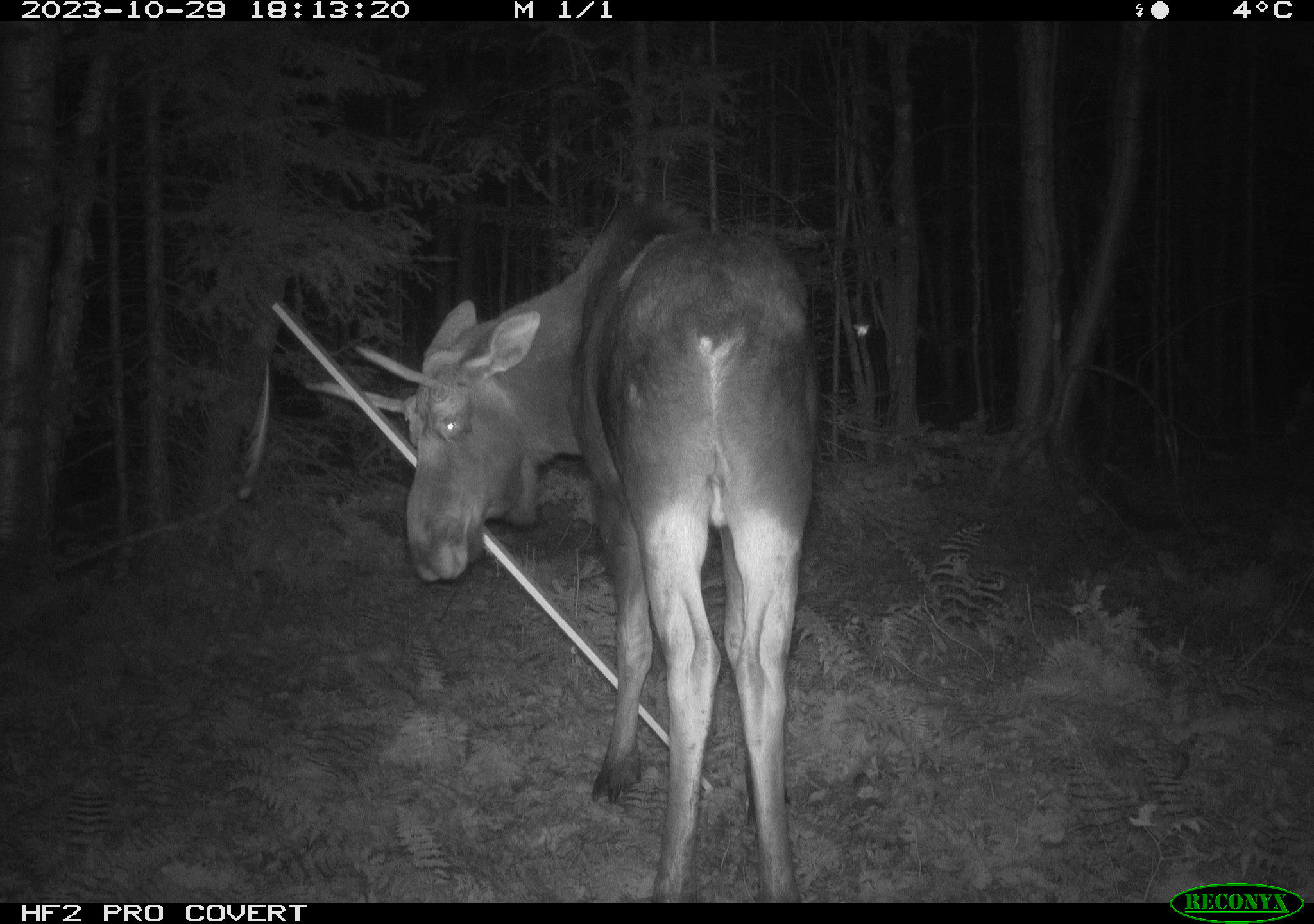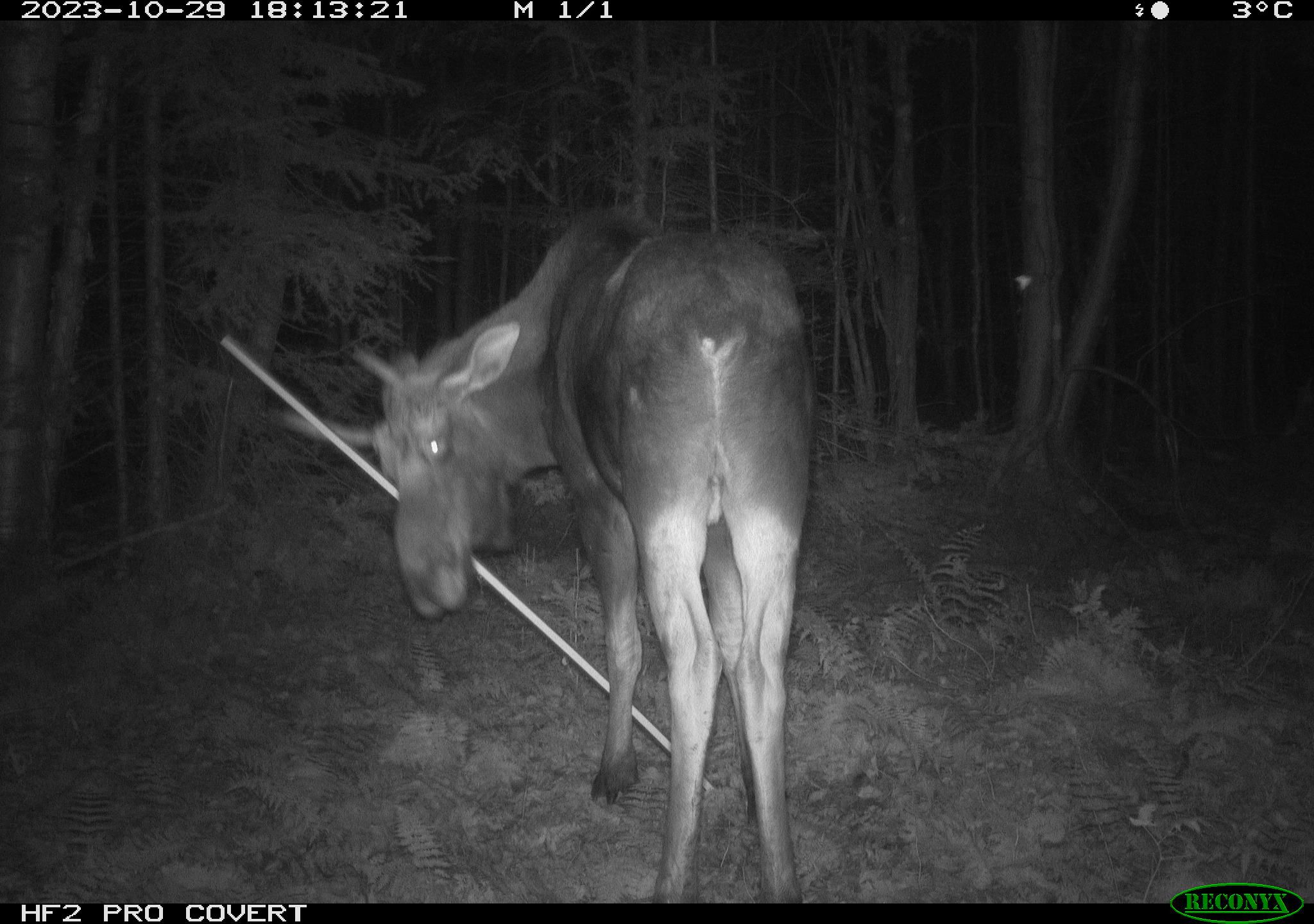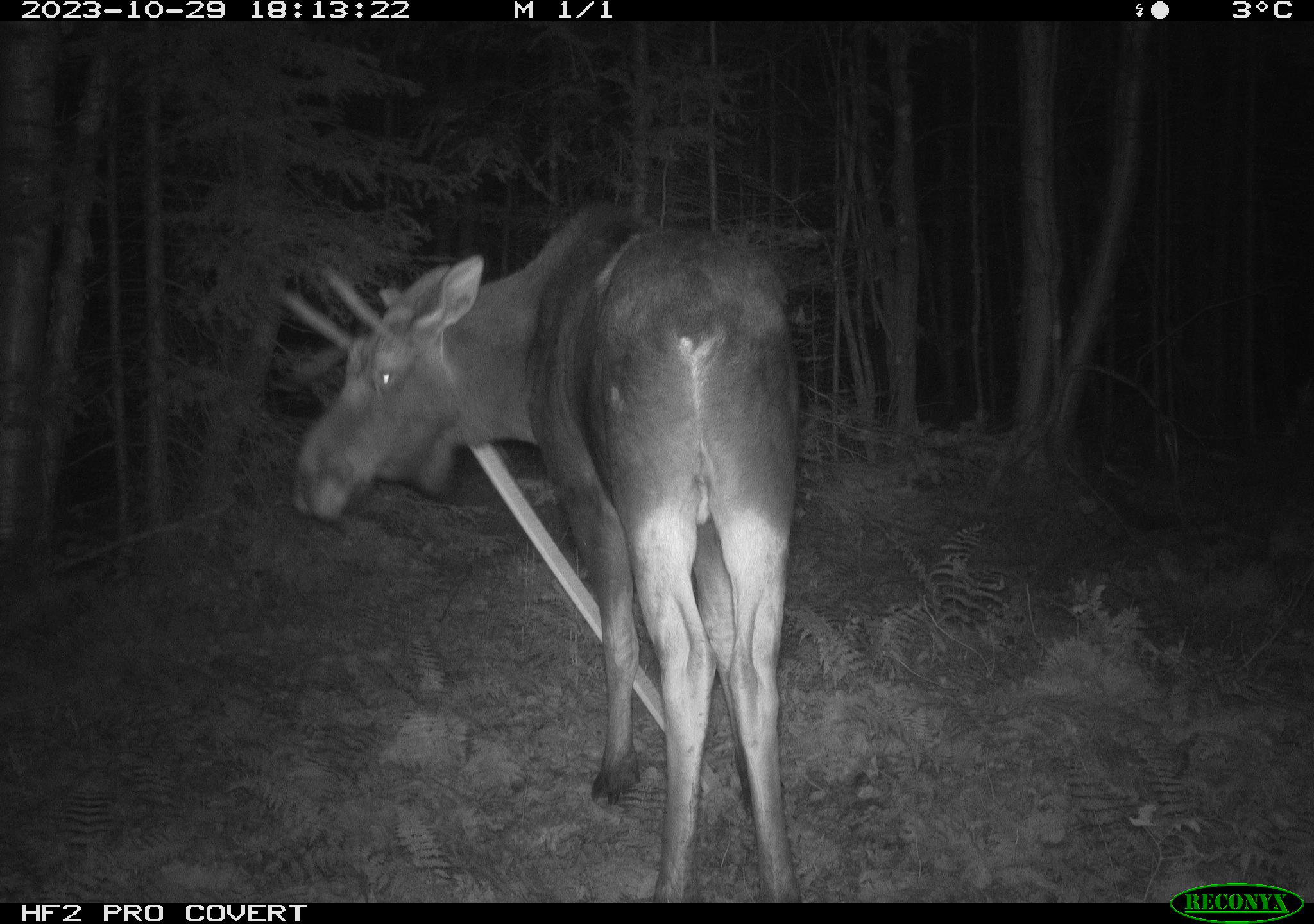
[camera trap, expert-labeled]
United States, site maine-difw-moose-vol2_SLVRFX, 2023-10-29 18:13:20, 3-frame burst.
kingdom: Animalia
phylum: Chordata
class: Mammalia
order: Artiodactyla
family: Cervidae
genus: Alces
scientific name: Alces alces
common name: moose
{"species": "moose (Alces alces)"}